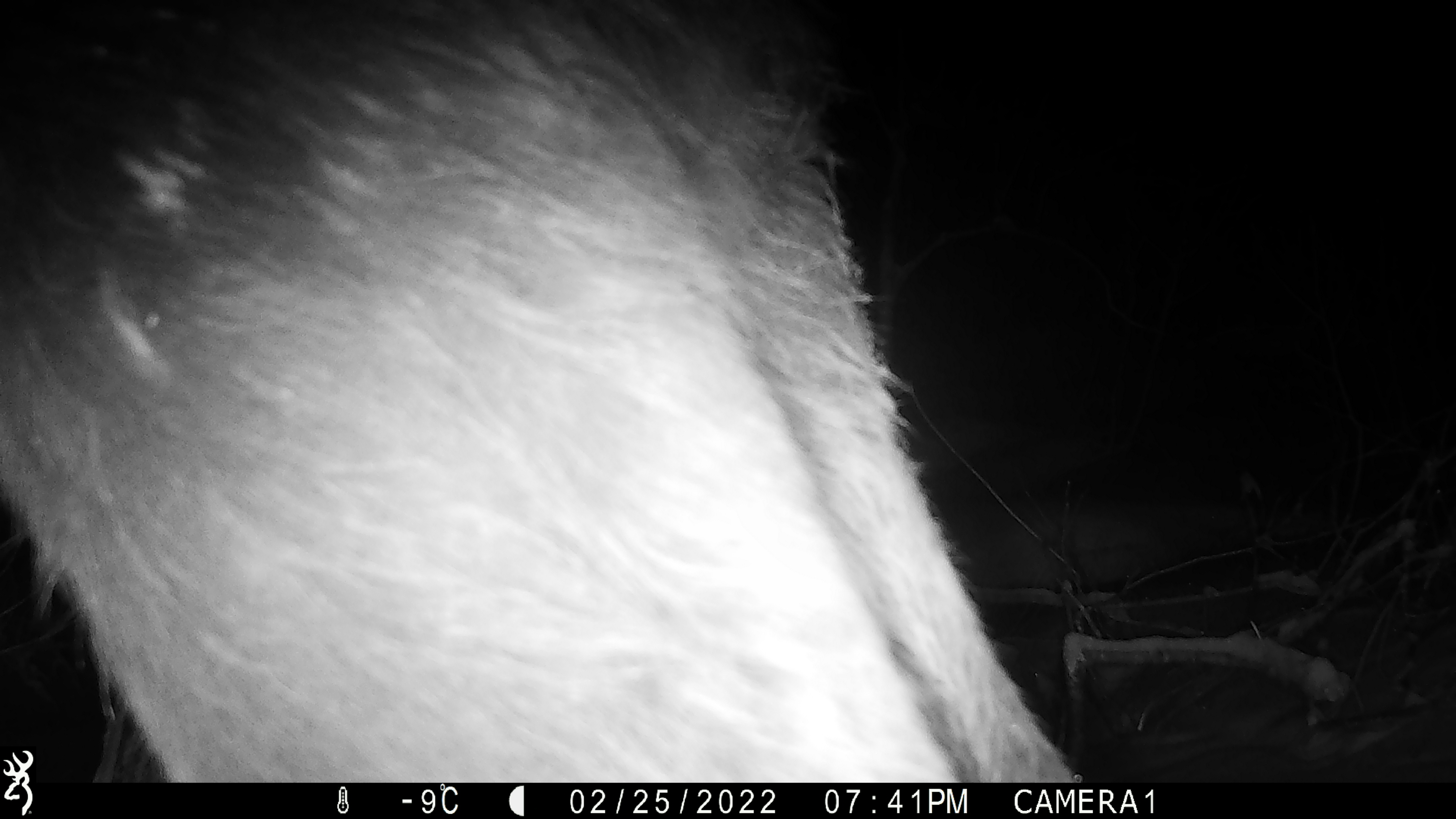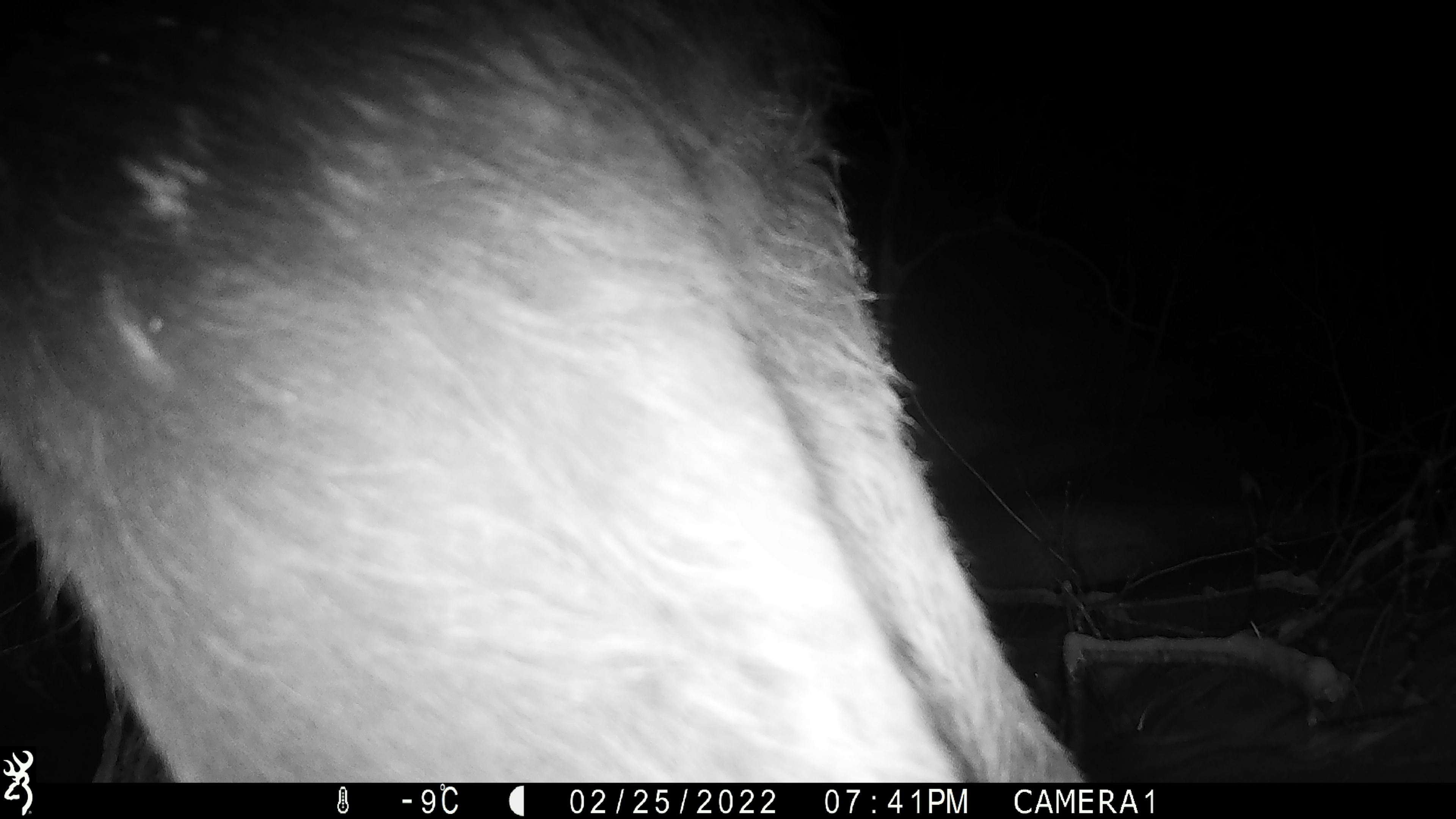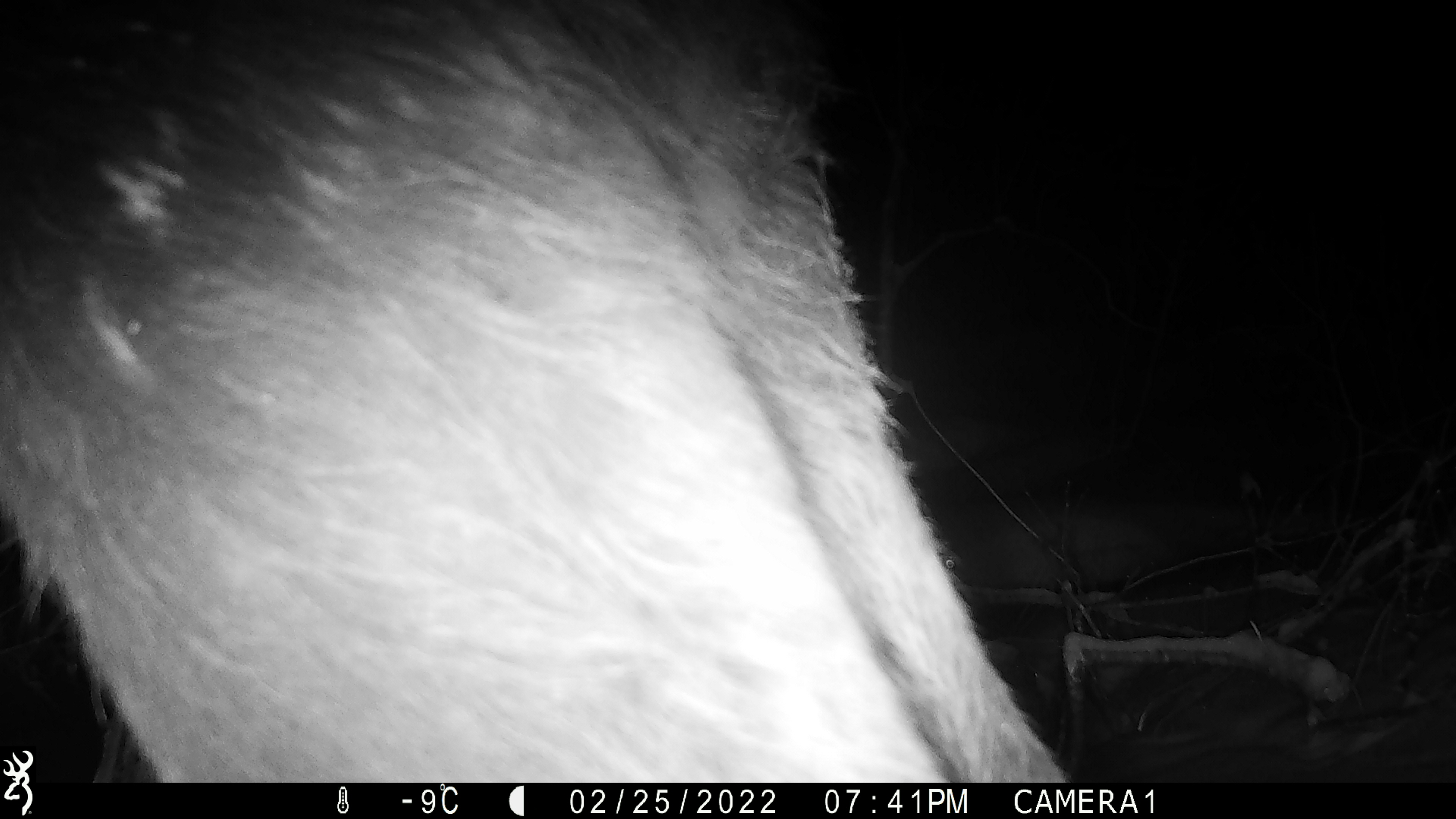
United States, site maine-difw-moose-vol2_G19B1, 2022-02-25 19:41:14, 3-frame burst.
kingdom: Animalia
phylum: Chordata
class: Mammalia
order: Artiodactyla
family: Cervidae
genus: Alces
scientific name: Alces alces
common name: moose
Moose (Alces alces).